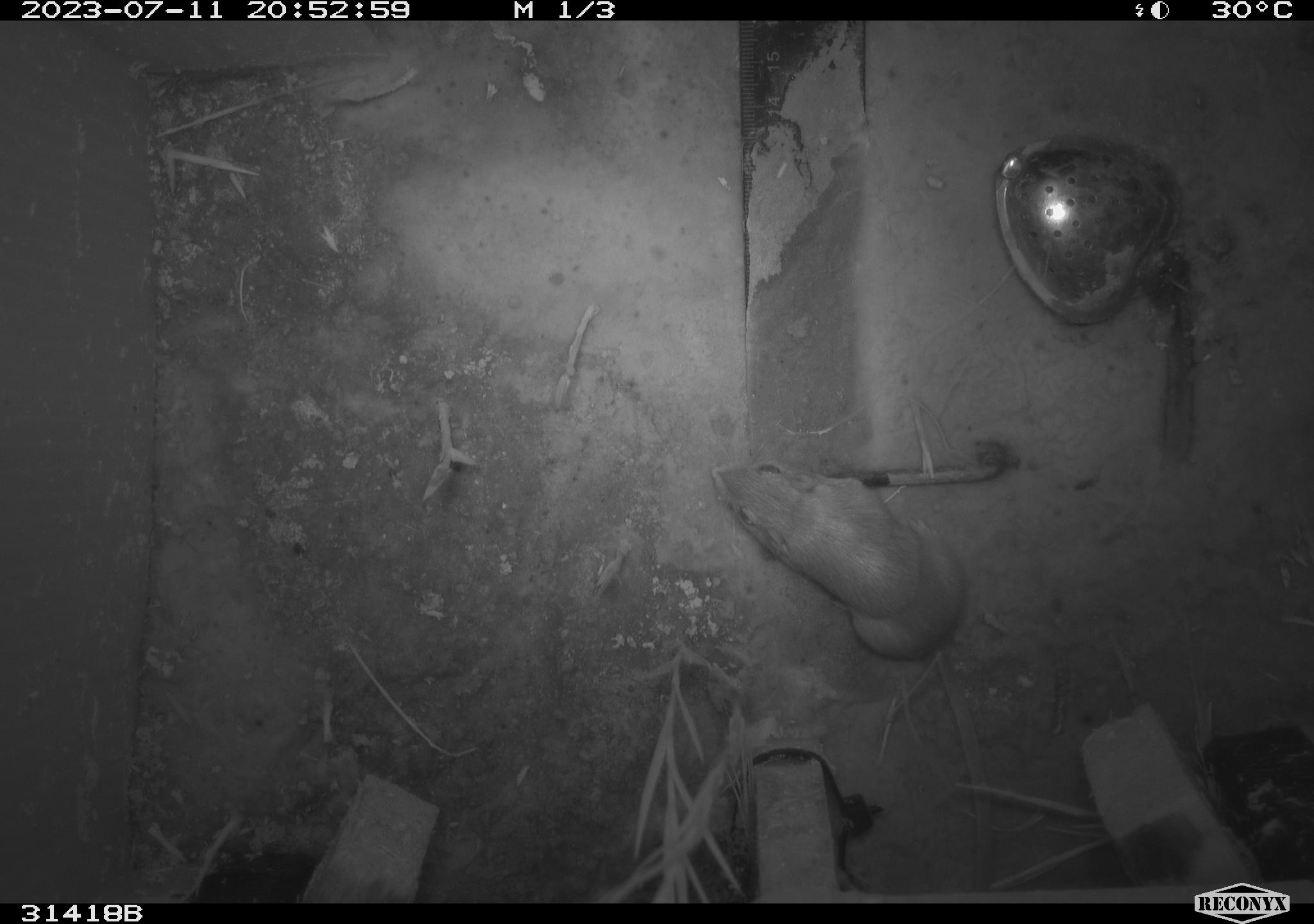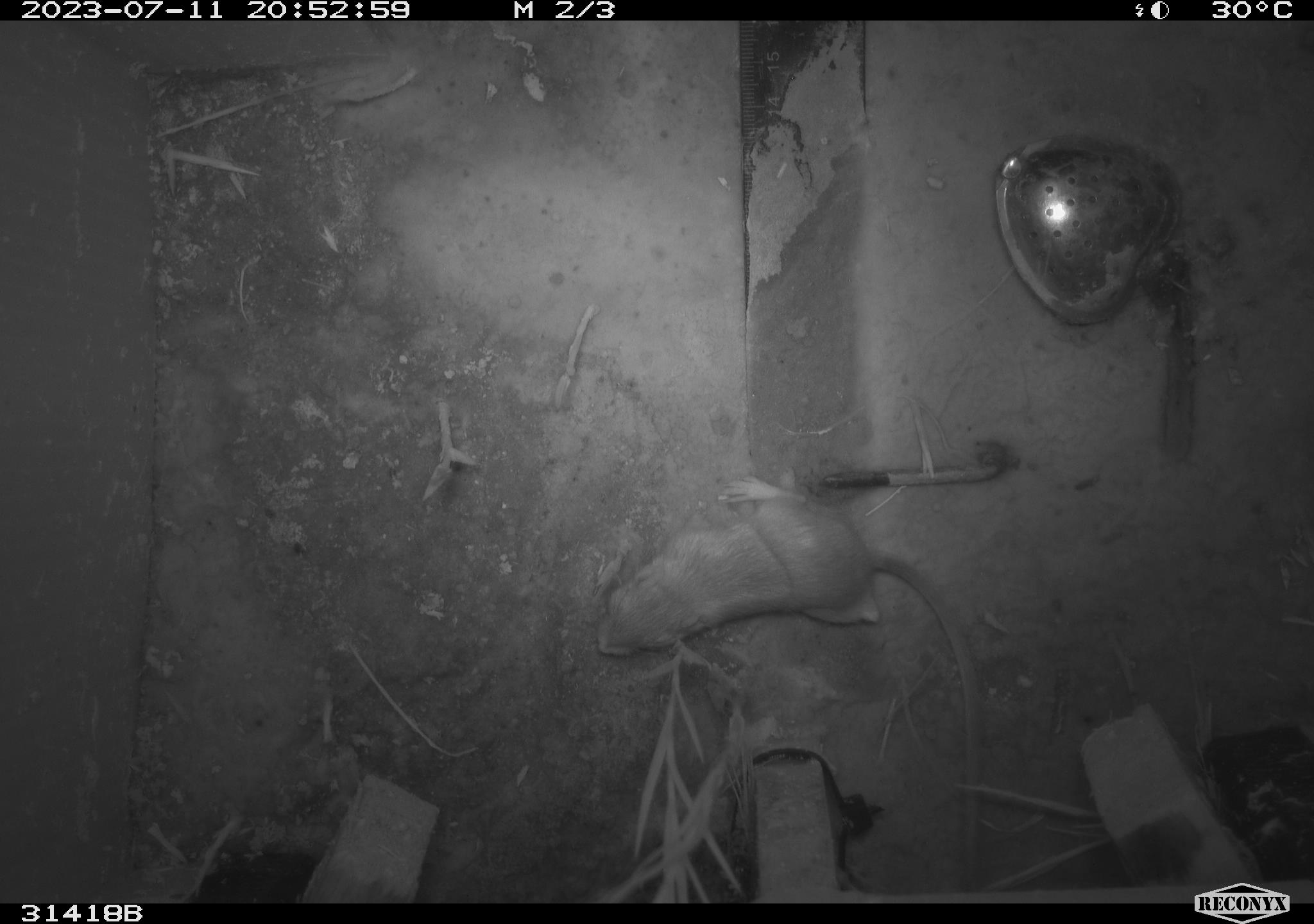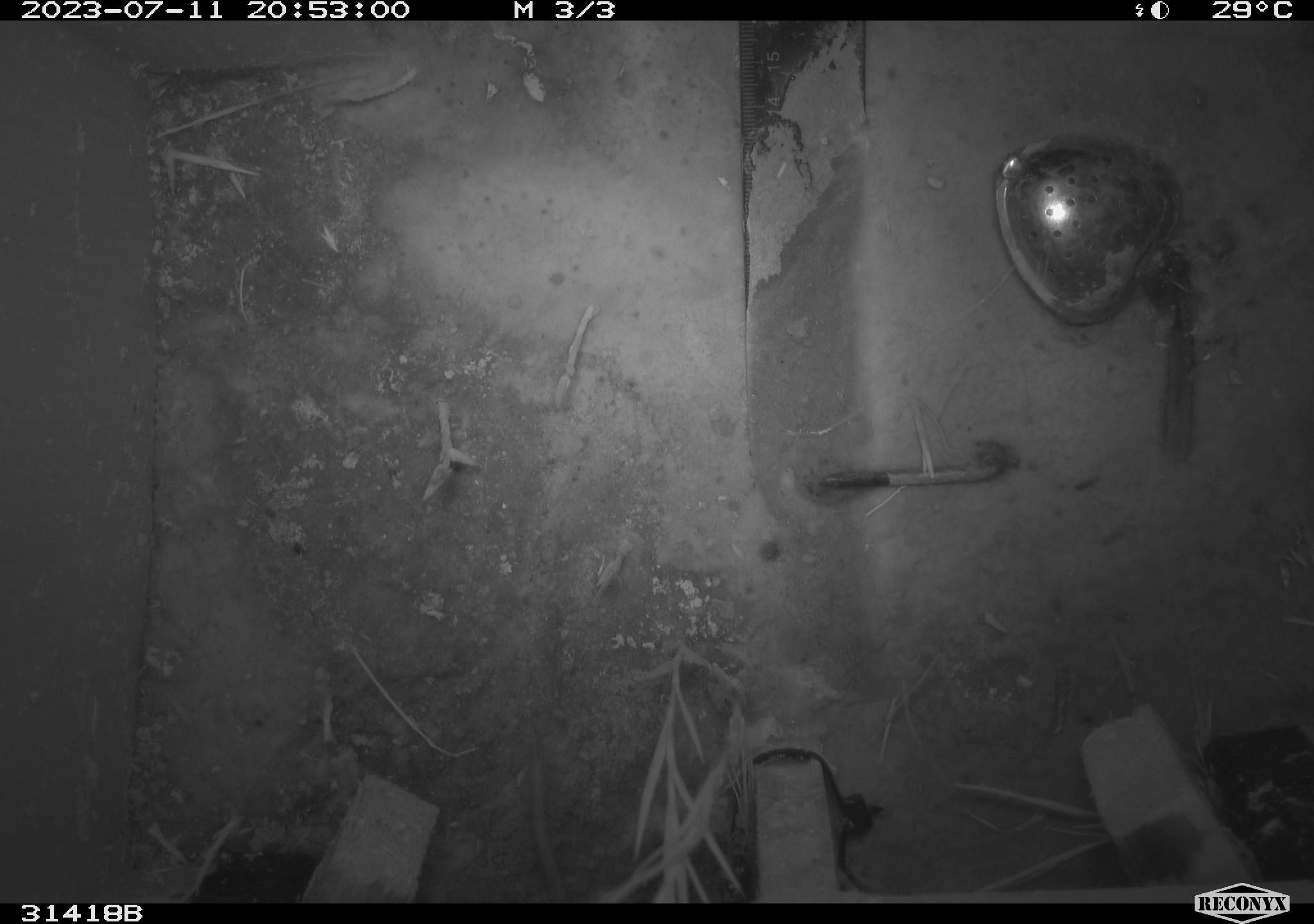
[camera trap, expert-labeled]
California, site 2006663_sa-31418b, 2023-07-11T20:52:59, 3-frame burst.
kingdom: Animalia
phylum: Chordata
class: Mammalia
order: Rodentia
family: Heteromyidae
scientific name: Heteromyidae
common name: kangaroo rats and pocket mice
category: heteromyidae family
Heteromyidae family (kangaroo rats and pocket mice) (Heteromyidae).